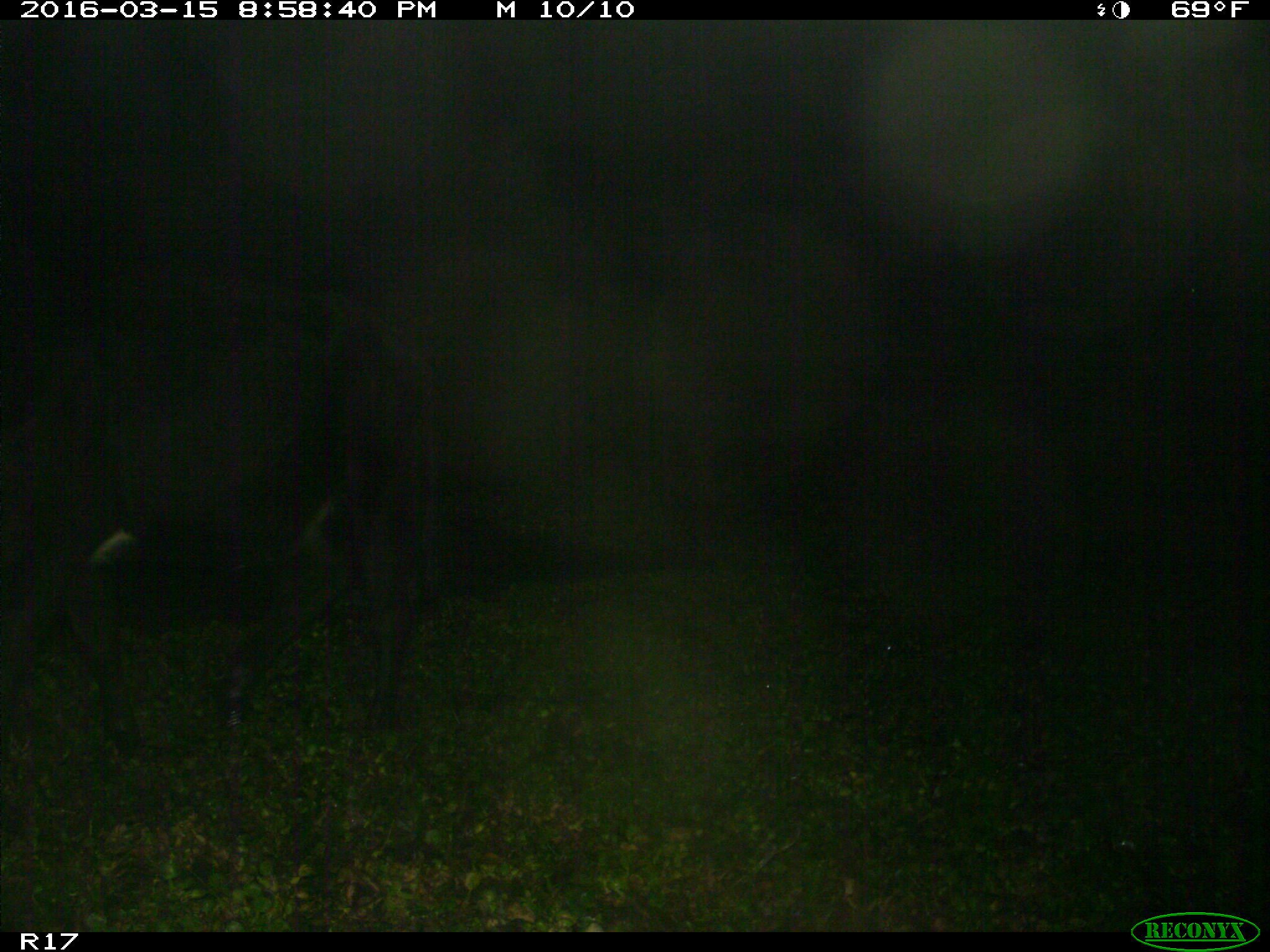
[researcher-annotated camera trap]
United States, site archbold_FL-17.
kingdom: Animalia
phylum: Chordata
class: Mammalia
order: Artiodactyla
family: Bovidae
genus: Bos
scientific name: Bos taurus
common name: domestic cow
Bos taurus (domestic cow).